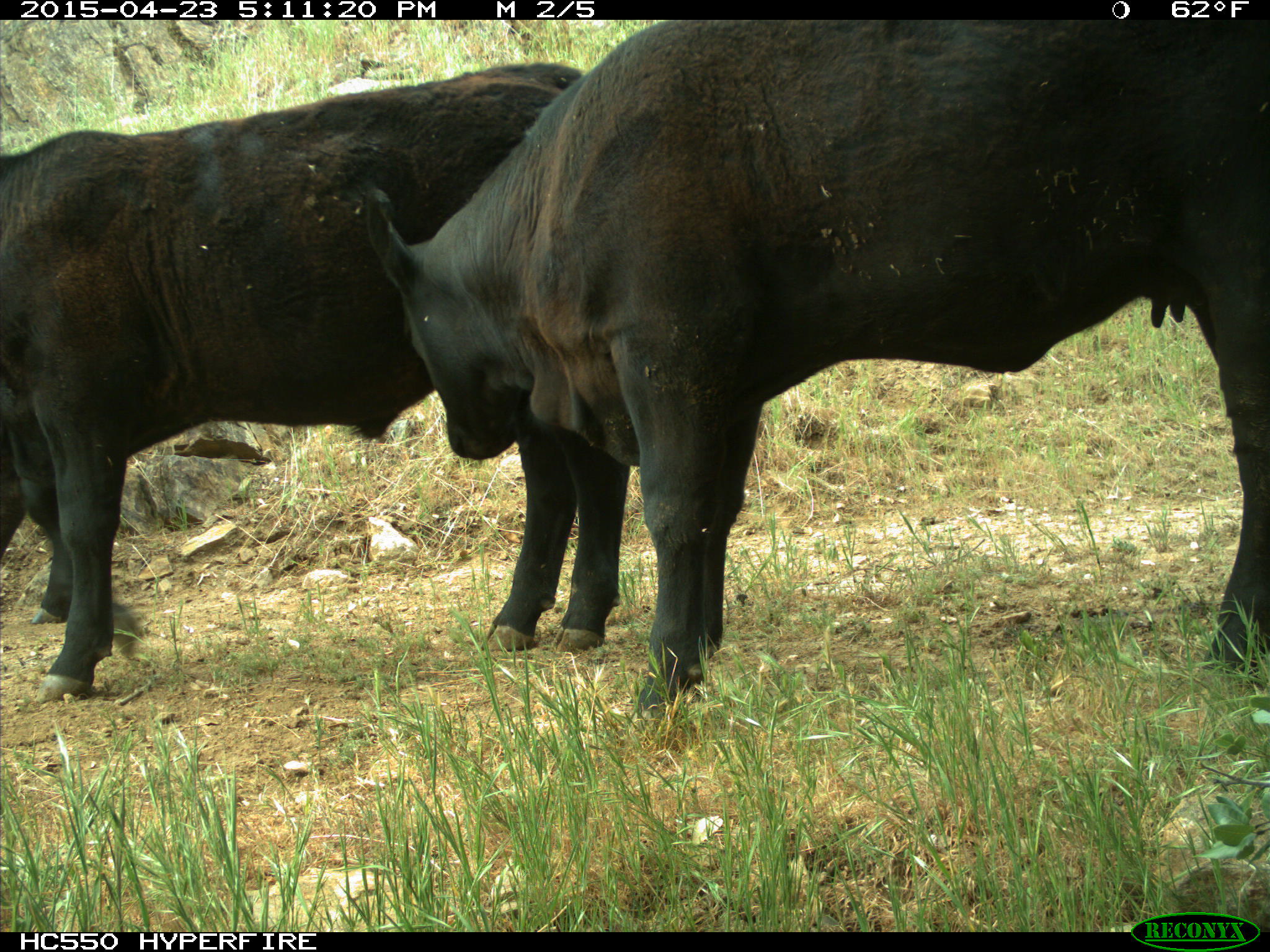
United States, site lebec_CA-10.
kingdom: Animalia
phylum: Chordata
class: Mammalia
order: Artiodactyla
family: Bovidae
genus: Bos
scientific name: Bos taurus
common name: domestic cow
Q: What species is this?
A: Bos taurus (domestic cow).